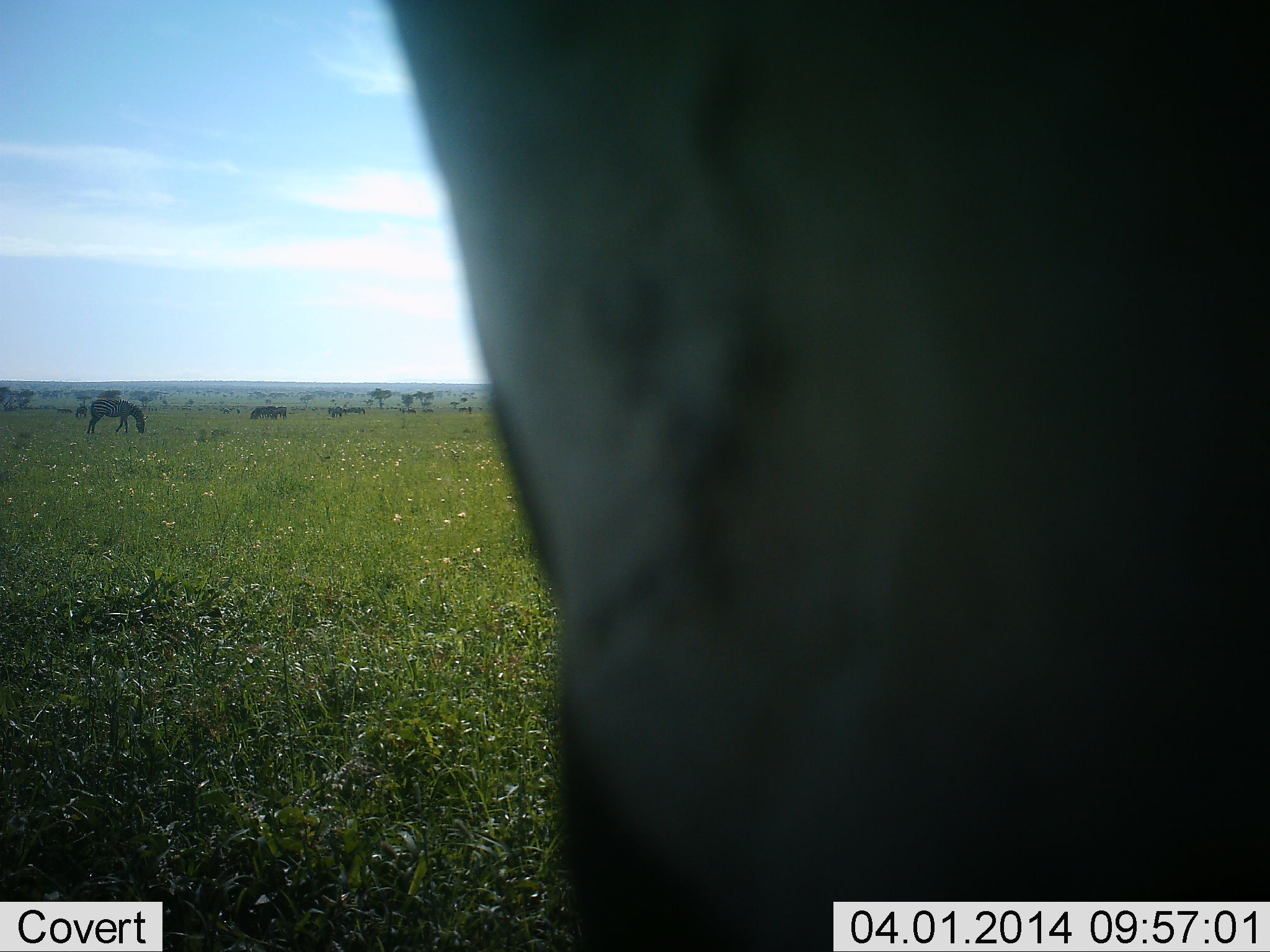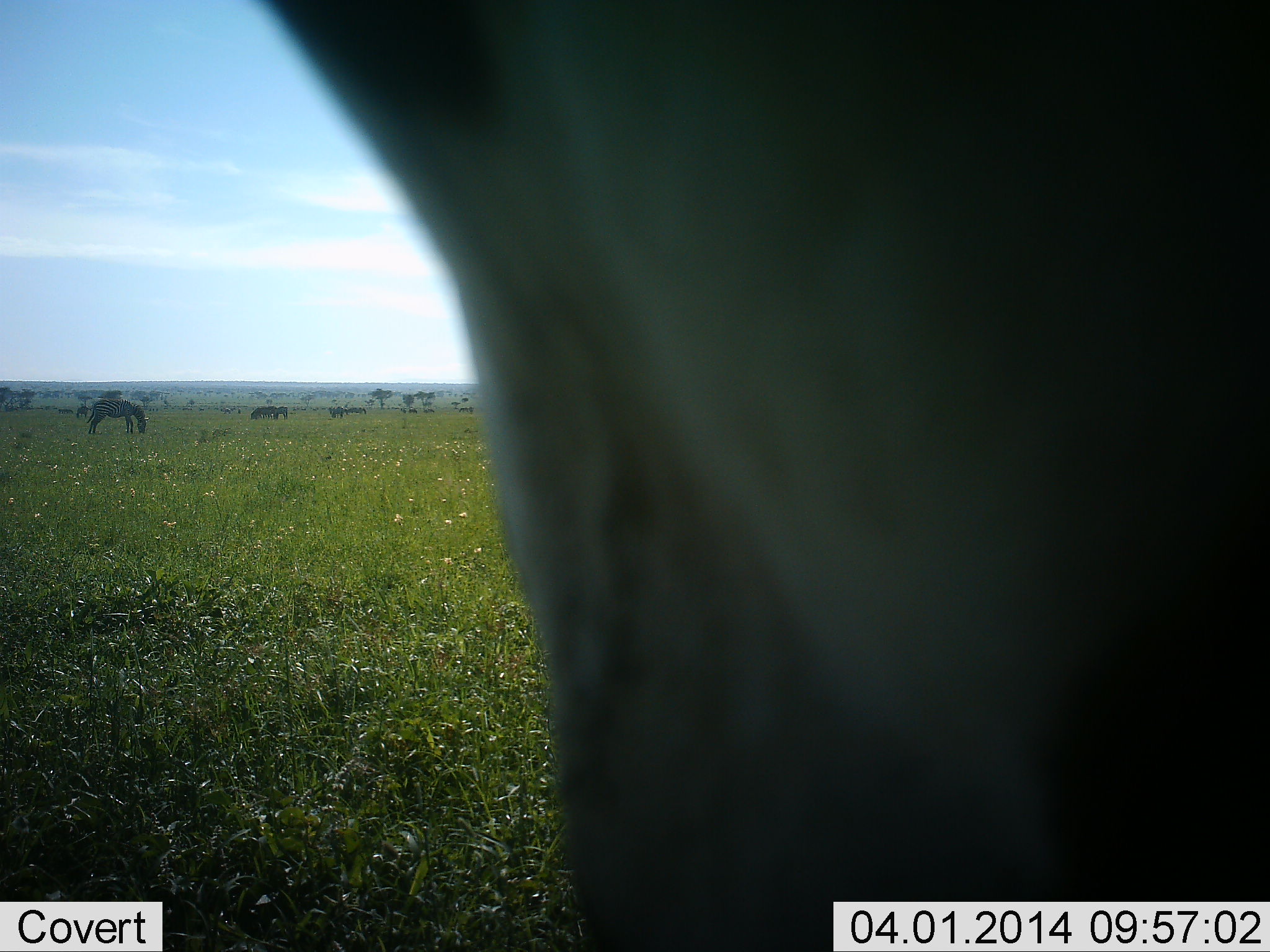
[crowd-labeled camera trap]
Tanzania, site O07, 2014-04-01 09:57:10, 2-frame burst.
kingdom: Animalia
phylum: Chordata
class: Mammalia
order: Perissodactyla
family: Equidae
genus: Equus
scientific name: Equus quagga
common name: plains zebra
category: zebra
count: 11-50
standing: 90%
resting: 10%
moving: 40%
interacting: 10%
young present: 0%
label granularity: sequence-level